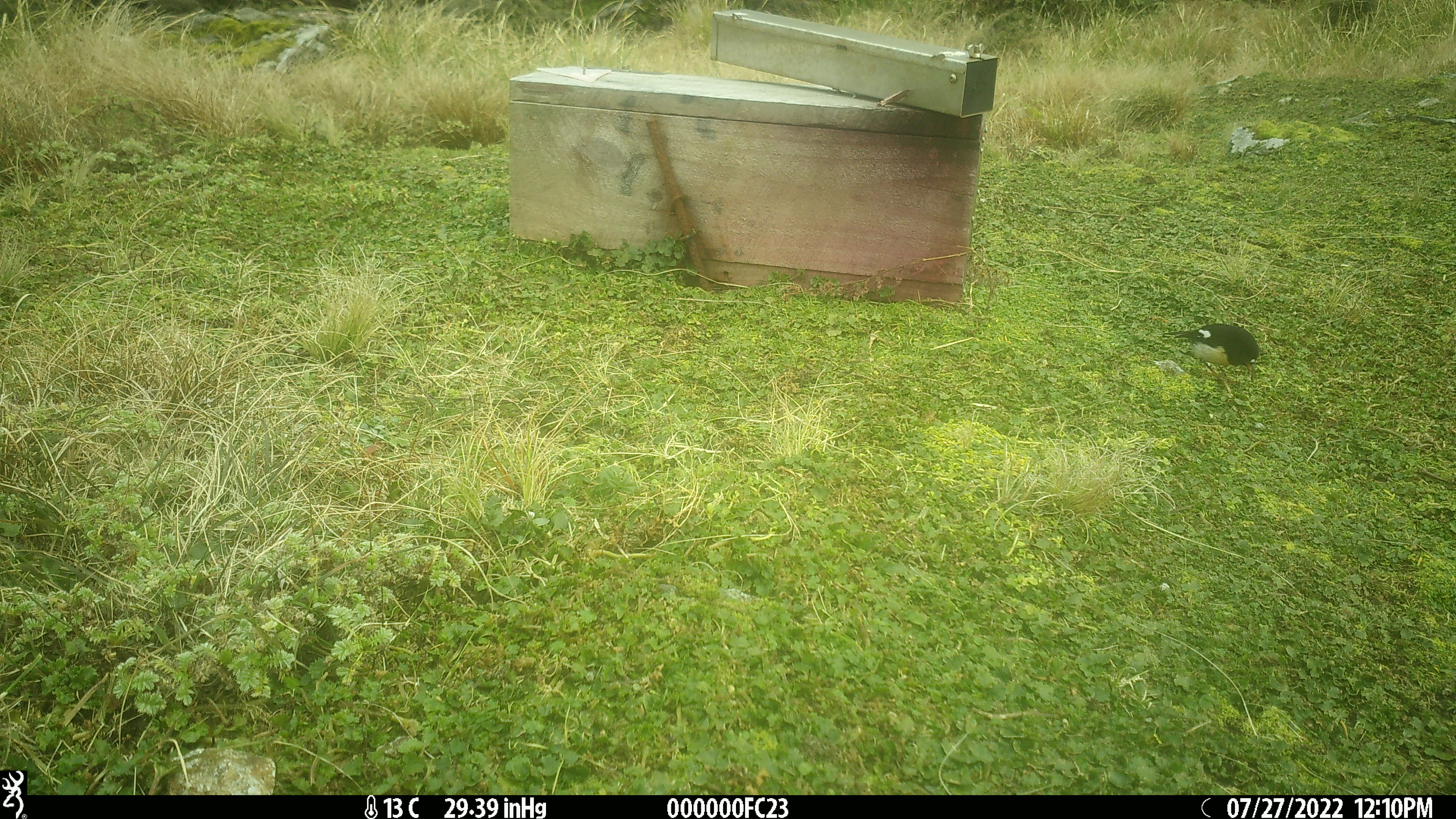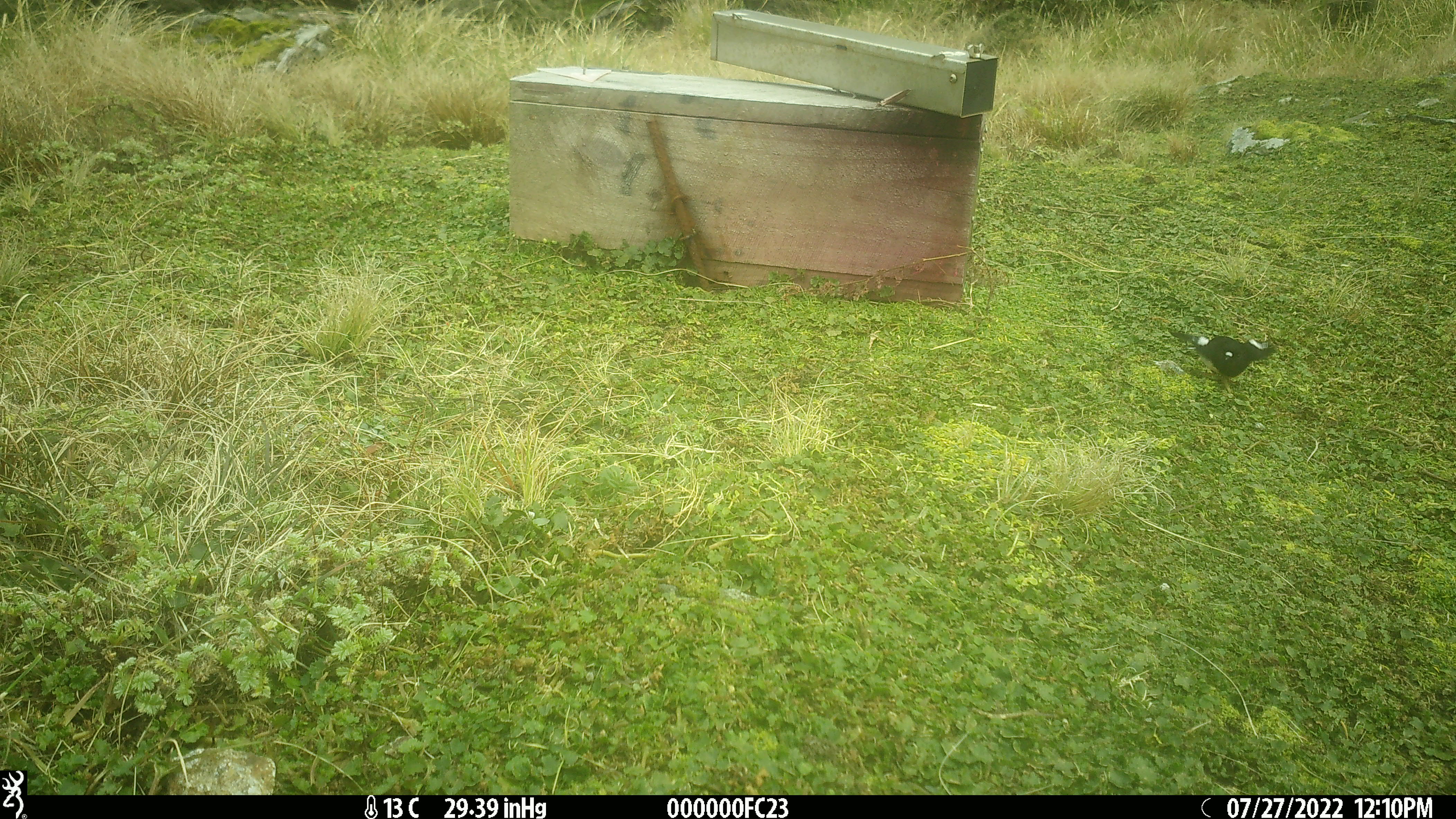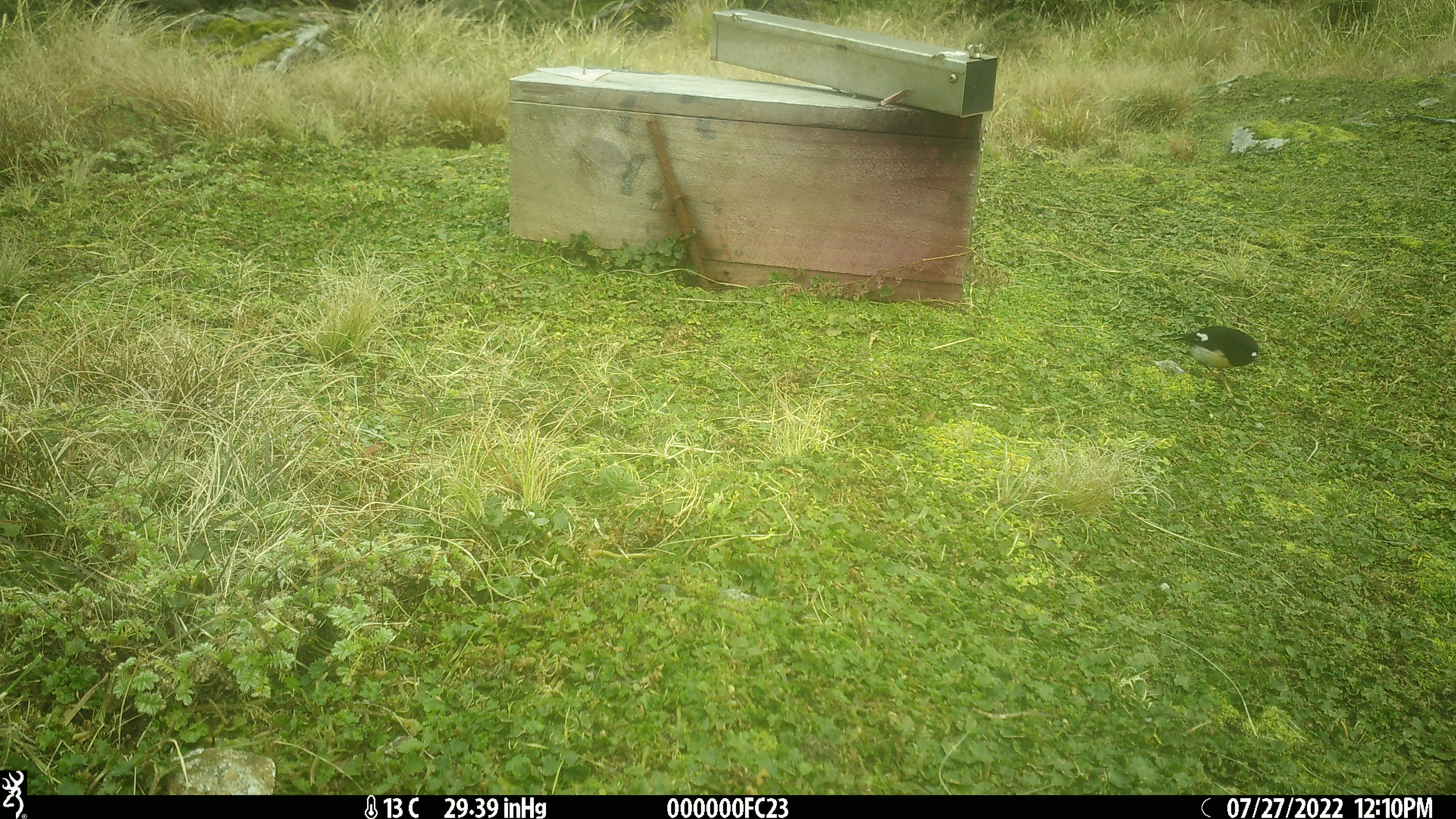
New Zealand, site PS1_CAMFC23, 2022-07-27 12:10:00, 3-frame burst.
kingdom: Animalia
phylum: Chordata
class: Aves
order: Passeriformes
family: Petroicidae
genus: Petroica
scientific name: Petroica macrocephala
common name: tomtit